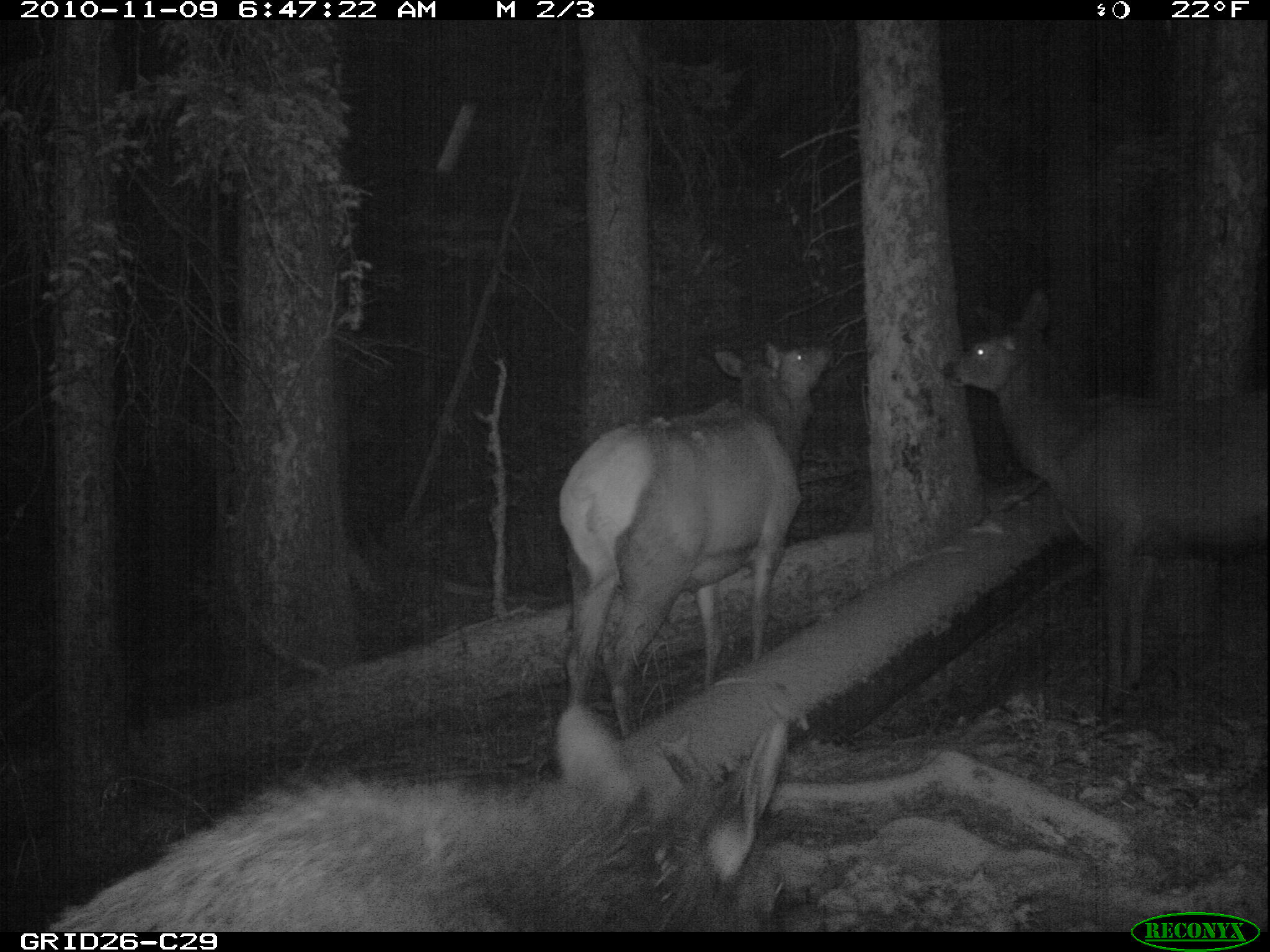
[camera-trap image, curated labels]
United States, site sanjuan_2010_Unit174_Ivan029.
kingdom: Animalia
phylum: Chordata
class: Mammalia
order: Artiodactyla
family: Cervidae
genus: Cervus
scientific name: Cervus elaphus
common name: red deer